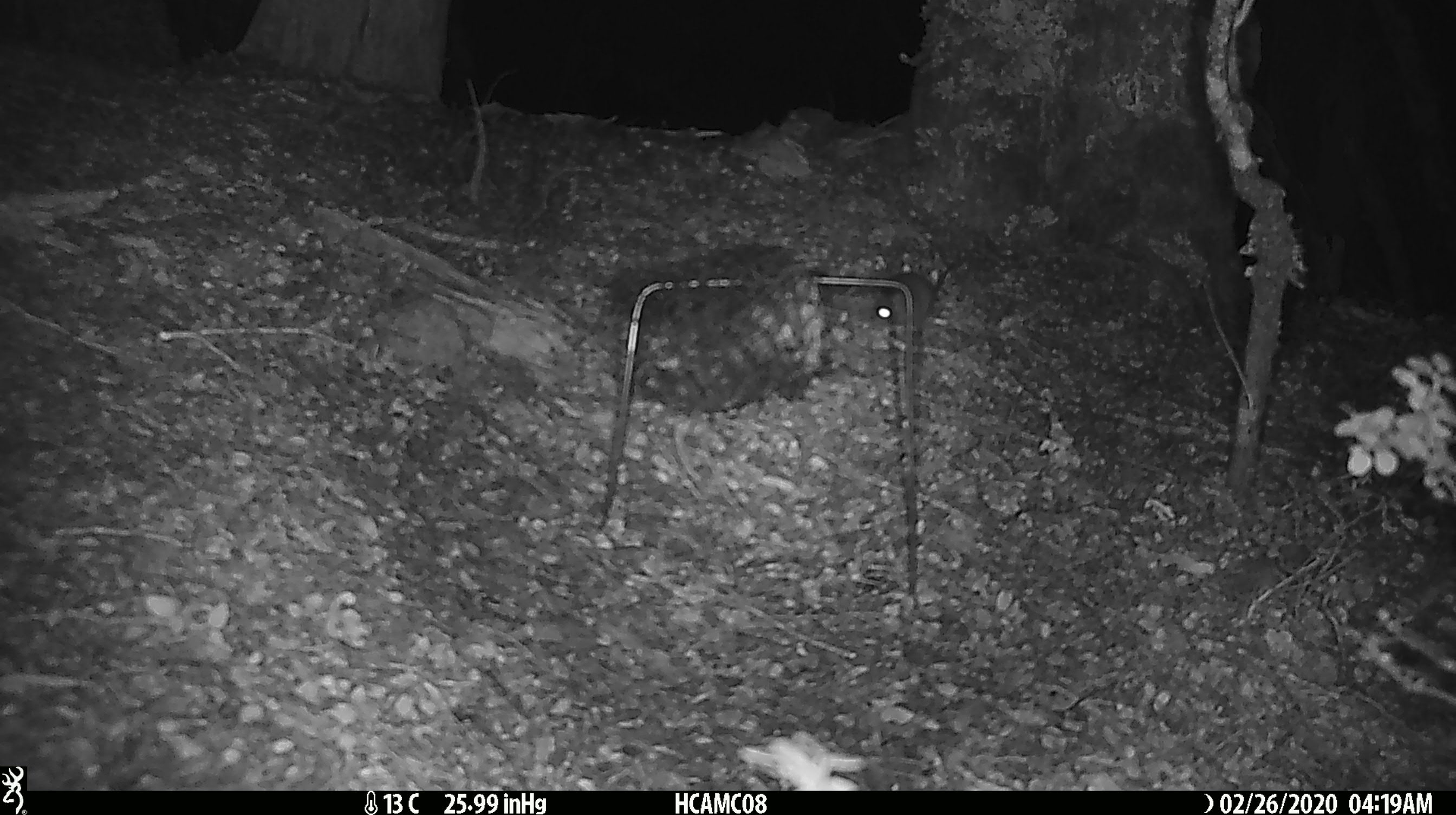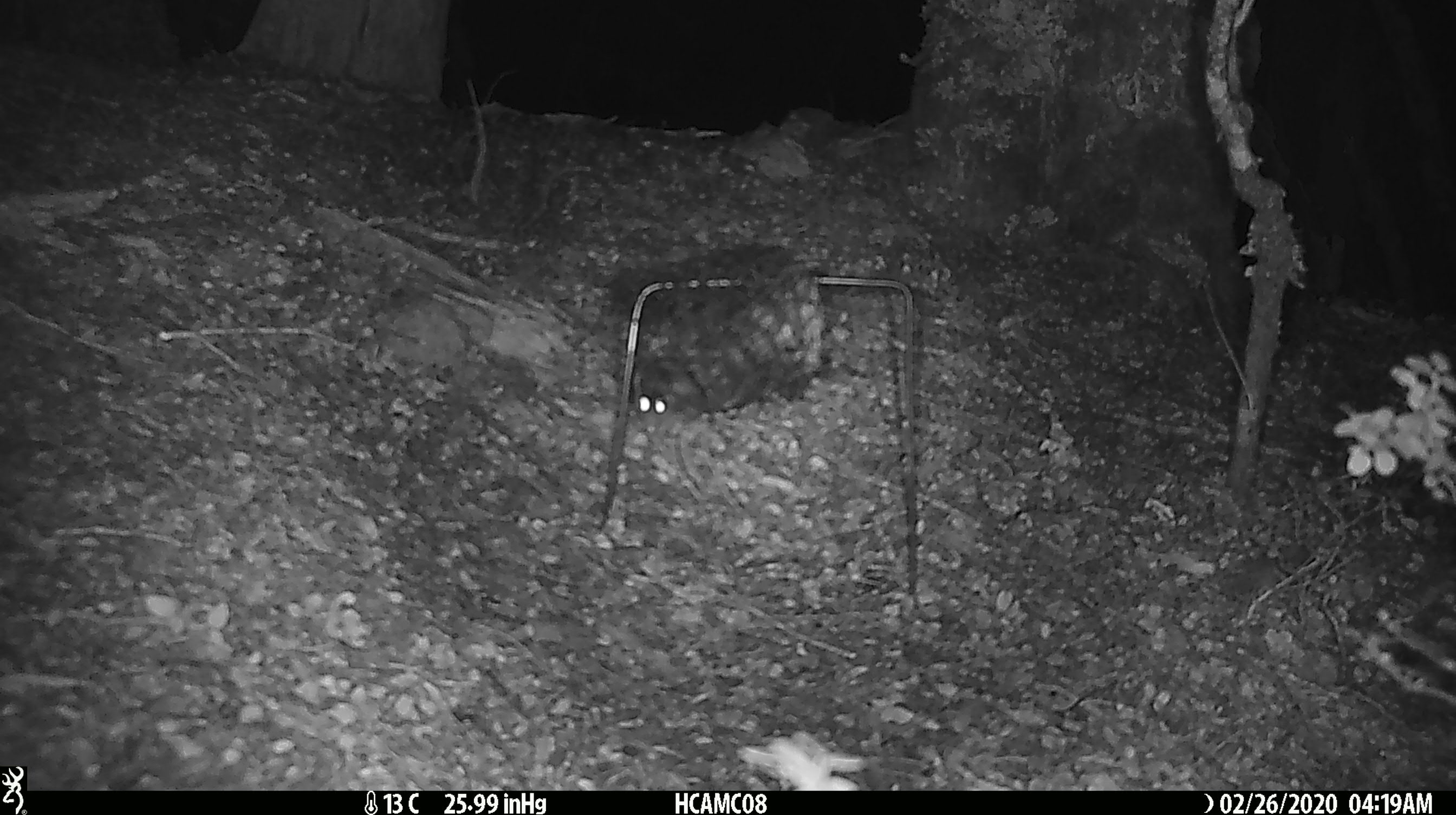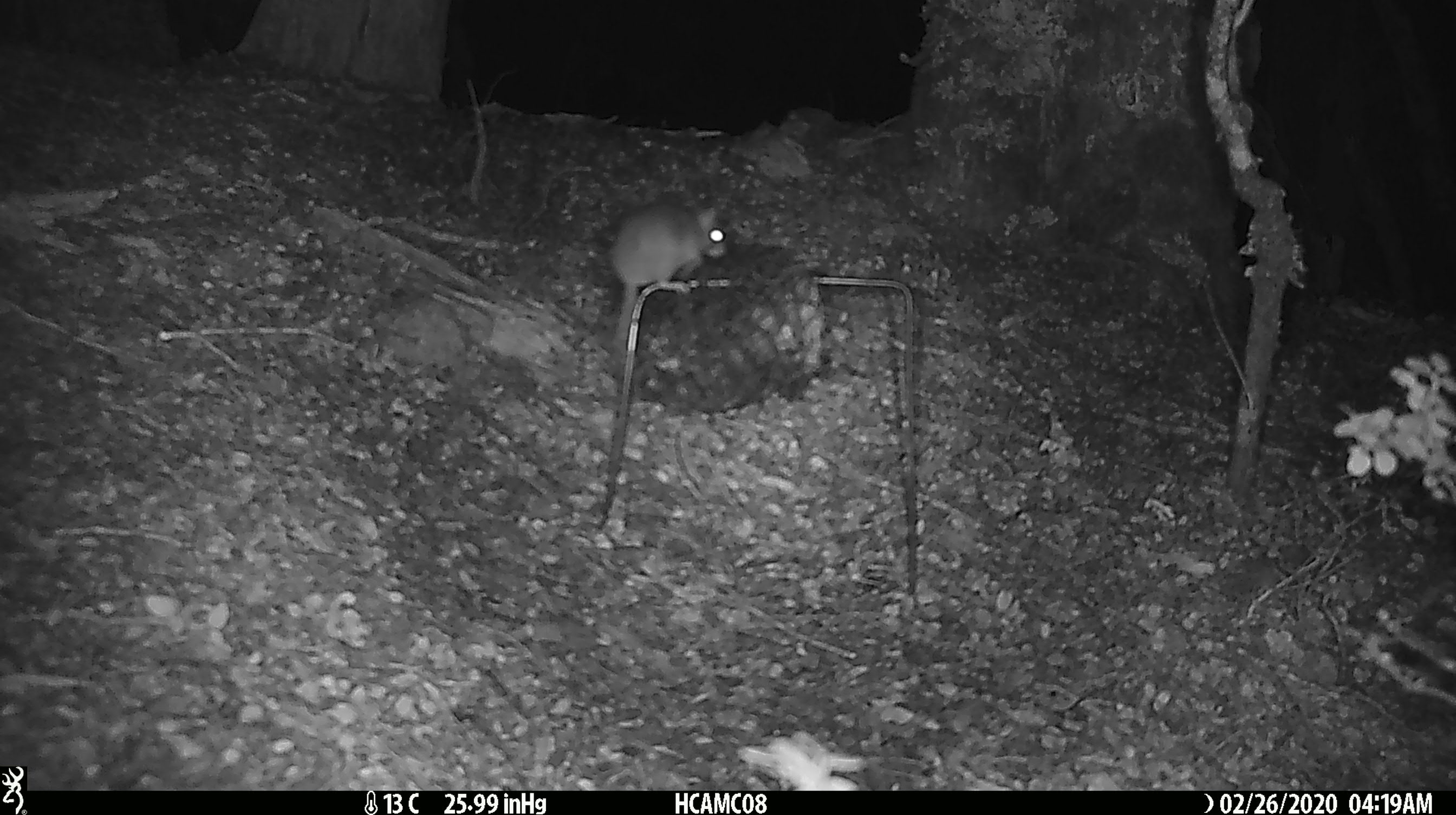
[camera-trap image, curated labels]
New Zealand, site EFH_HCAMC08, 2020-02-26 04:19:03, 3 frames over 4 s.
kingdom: Animalia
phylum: Chordata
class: Mammalia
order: Rodentia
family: Muridae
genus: Mus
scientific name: Mus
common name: mouse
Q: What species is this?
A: Mouse (Mus).